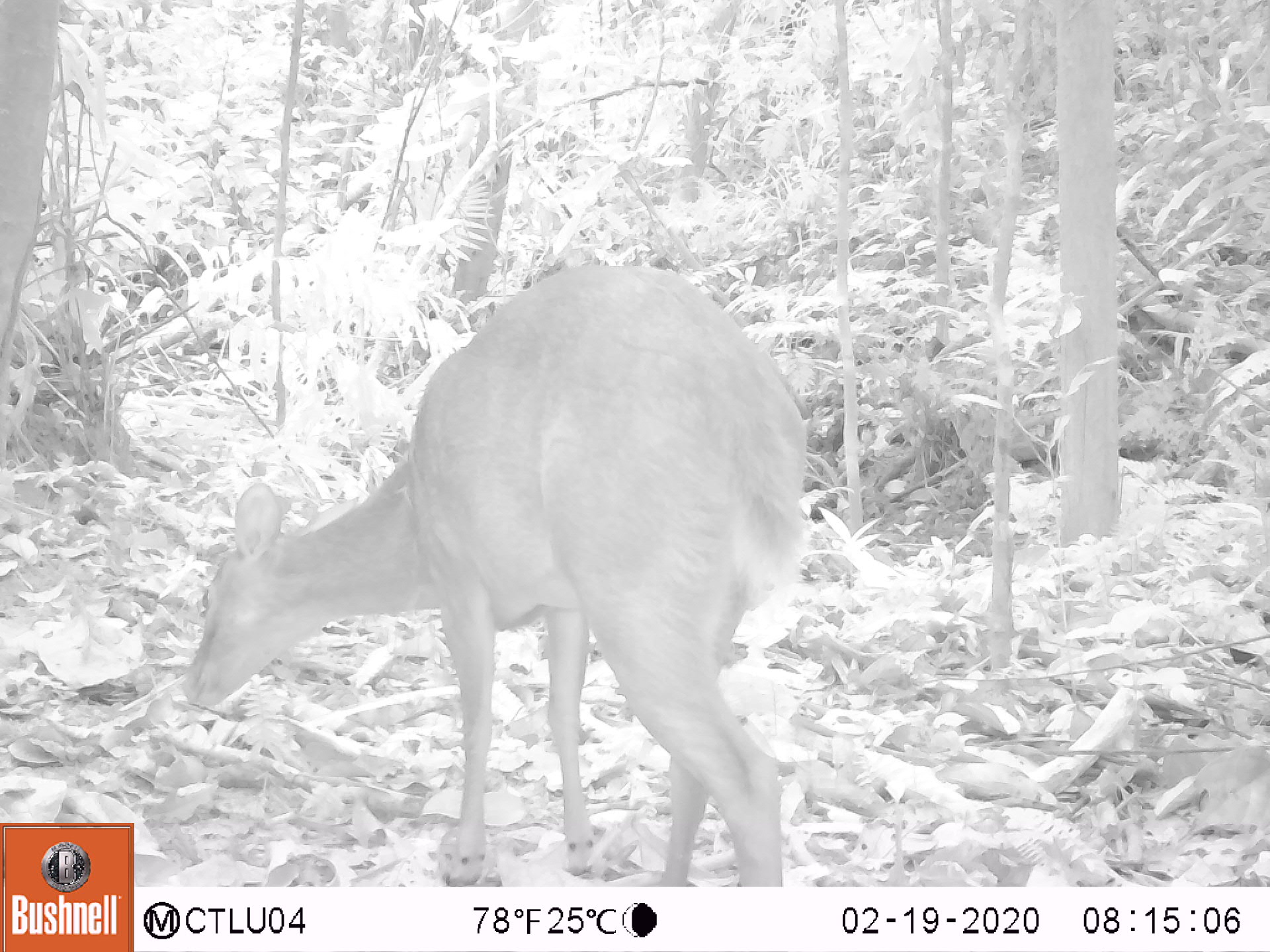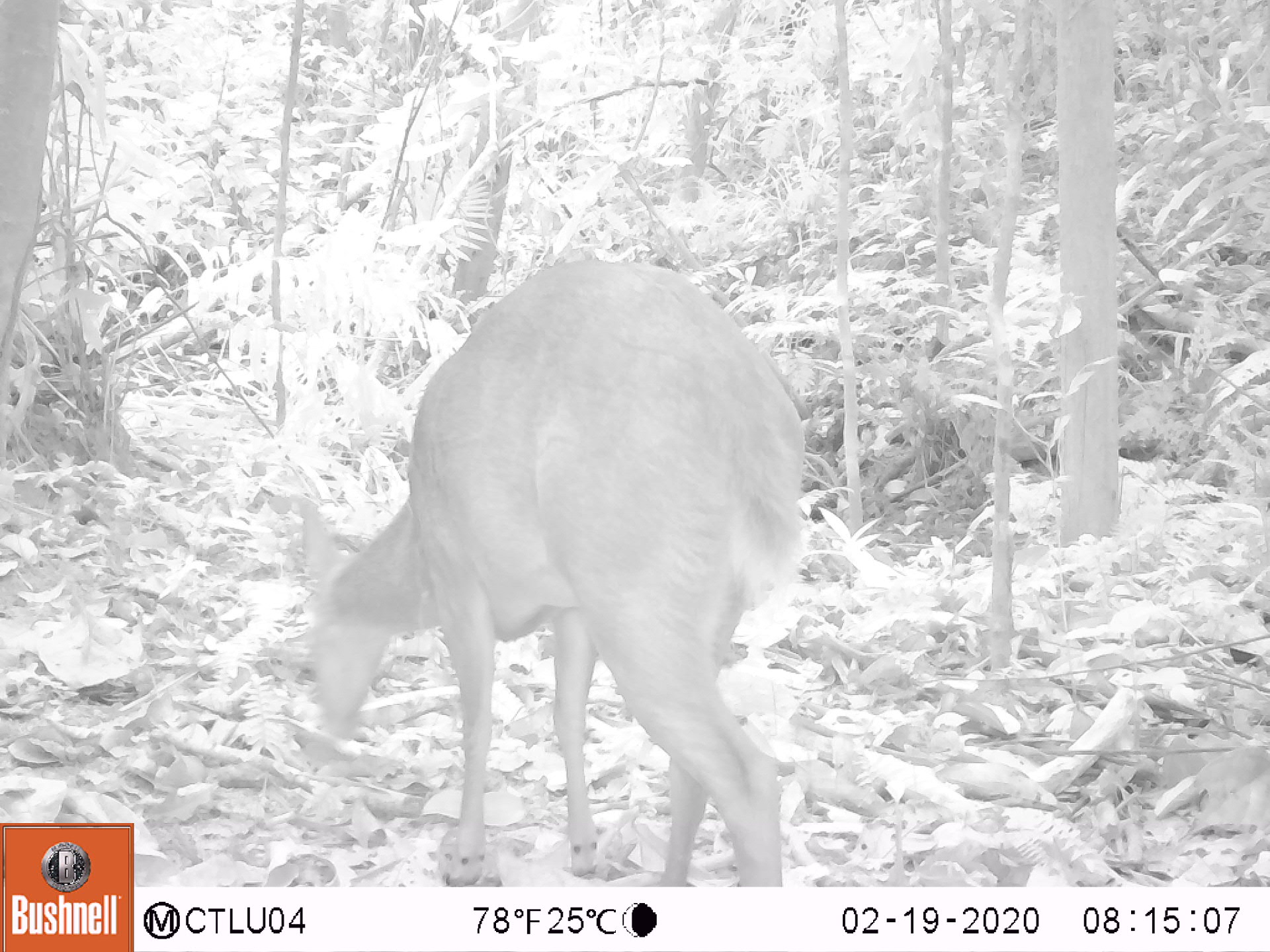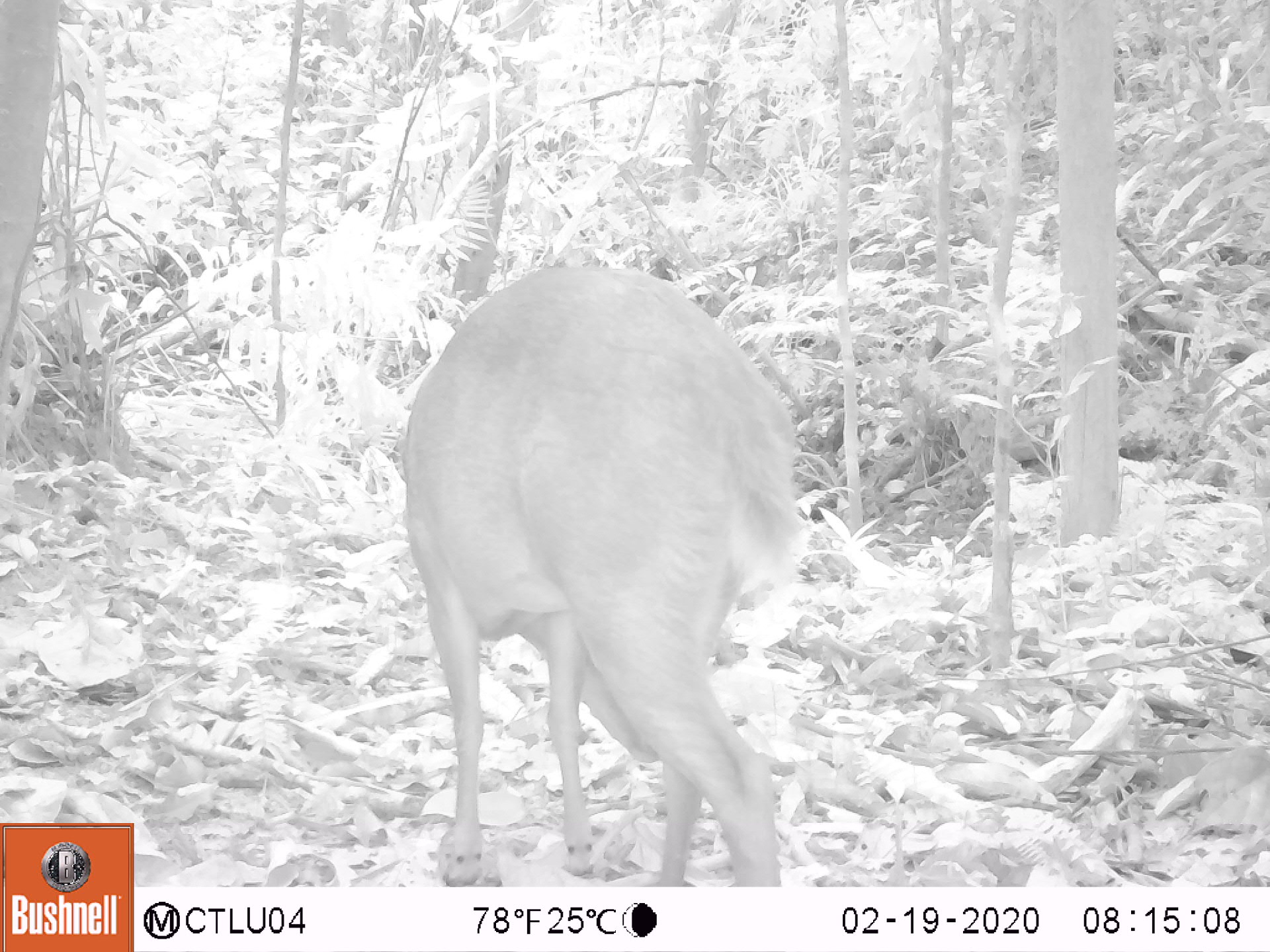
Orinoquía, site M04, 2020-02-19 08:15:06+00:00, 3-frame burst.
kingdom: Animalia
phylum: Chordata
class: Mammalia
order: Artiodactyla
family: Cervidae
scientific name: Cervidae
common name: deer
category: unknown cervid